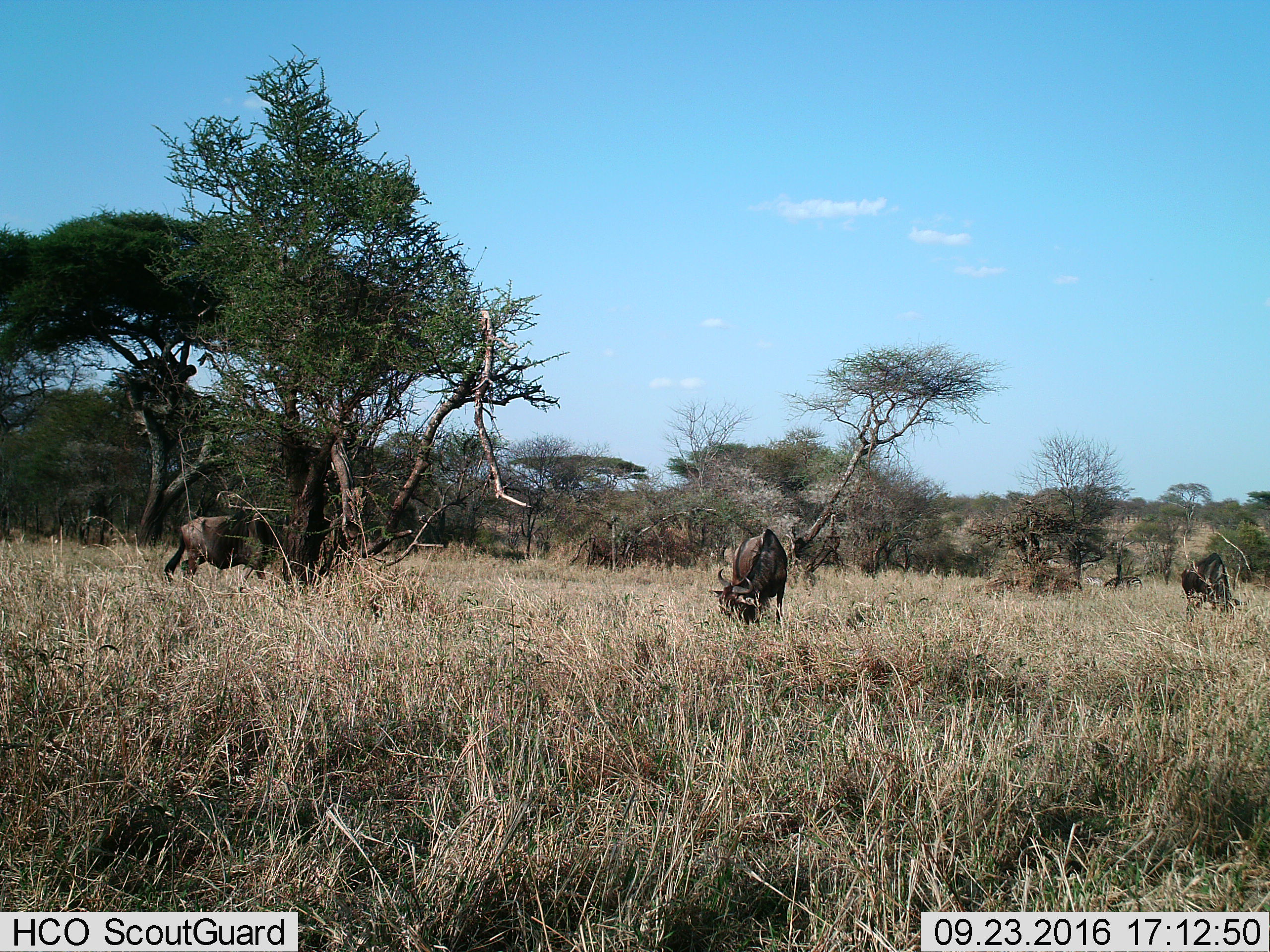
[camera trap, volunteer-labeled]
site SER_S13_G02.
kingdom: Animalia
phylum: Chordata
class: Mammalia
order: Artiodactyla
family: Bovidae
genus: Connochaetes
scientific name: Connochaetes taurinus taurinus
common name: blue wildebeest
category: wildebeestblue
Wildebeestblue (blue wildebeest) (Connochaetes taurinus taurinus), count 3. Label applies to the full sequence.